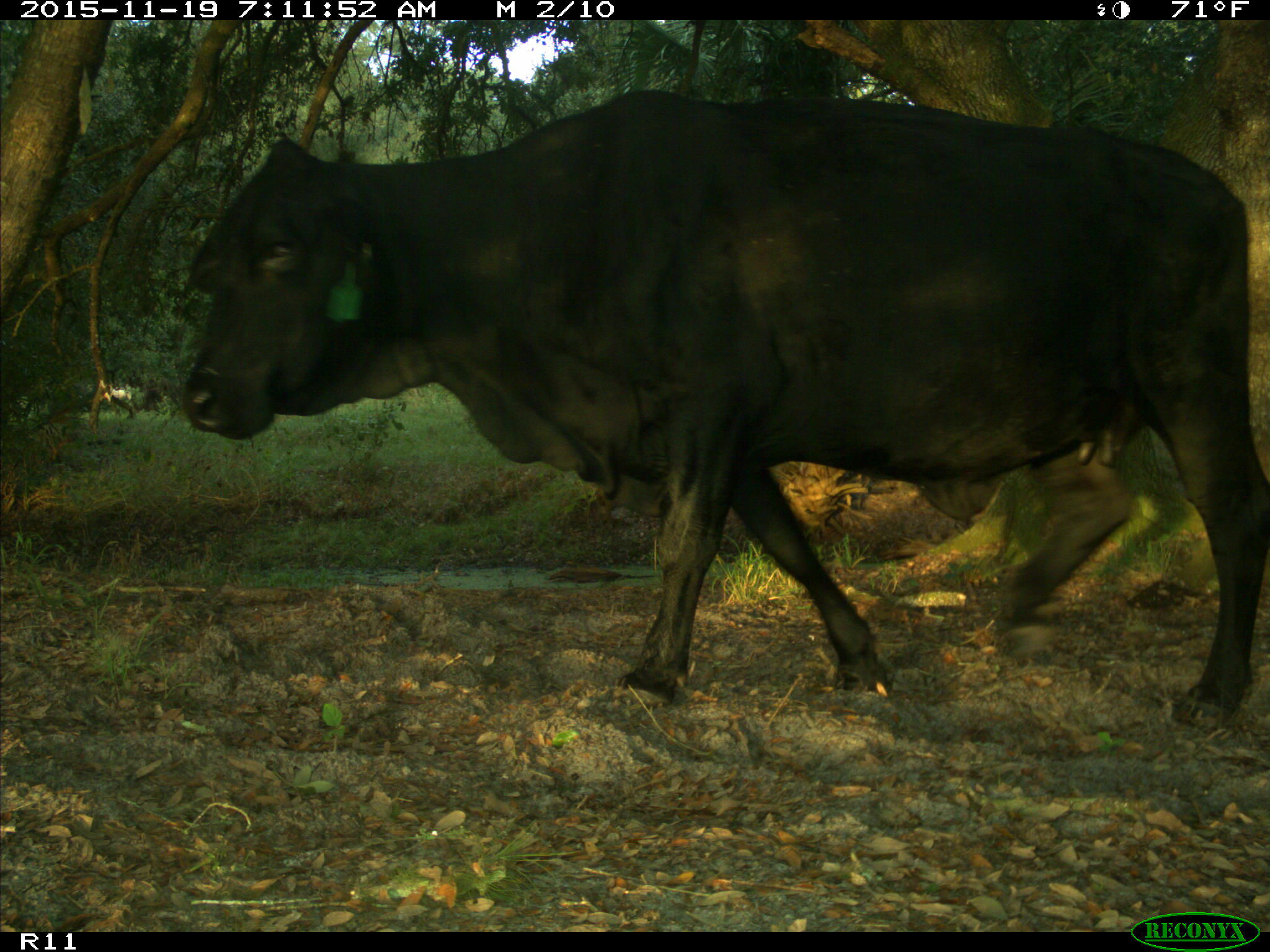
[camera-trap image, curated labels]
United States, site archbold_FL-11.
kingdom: Animalia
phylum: Chordata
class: Mammalia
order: Artiodactyla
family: Bovidae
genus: Bos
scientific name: Bos taurus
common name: domestic cow